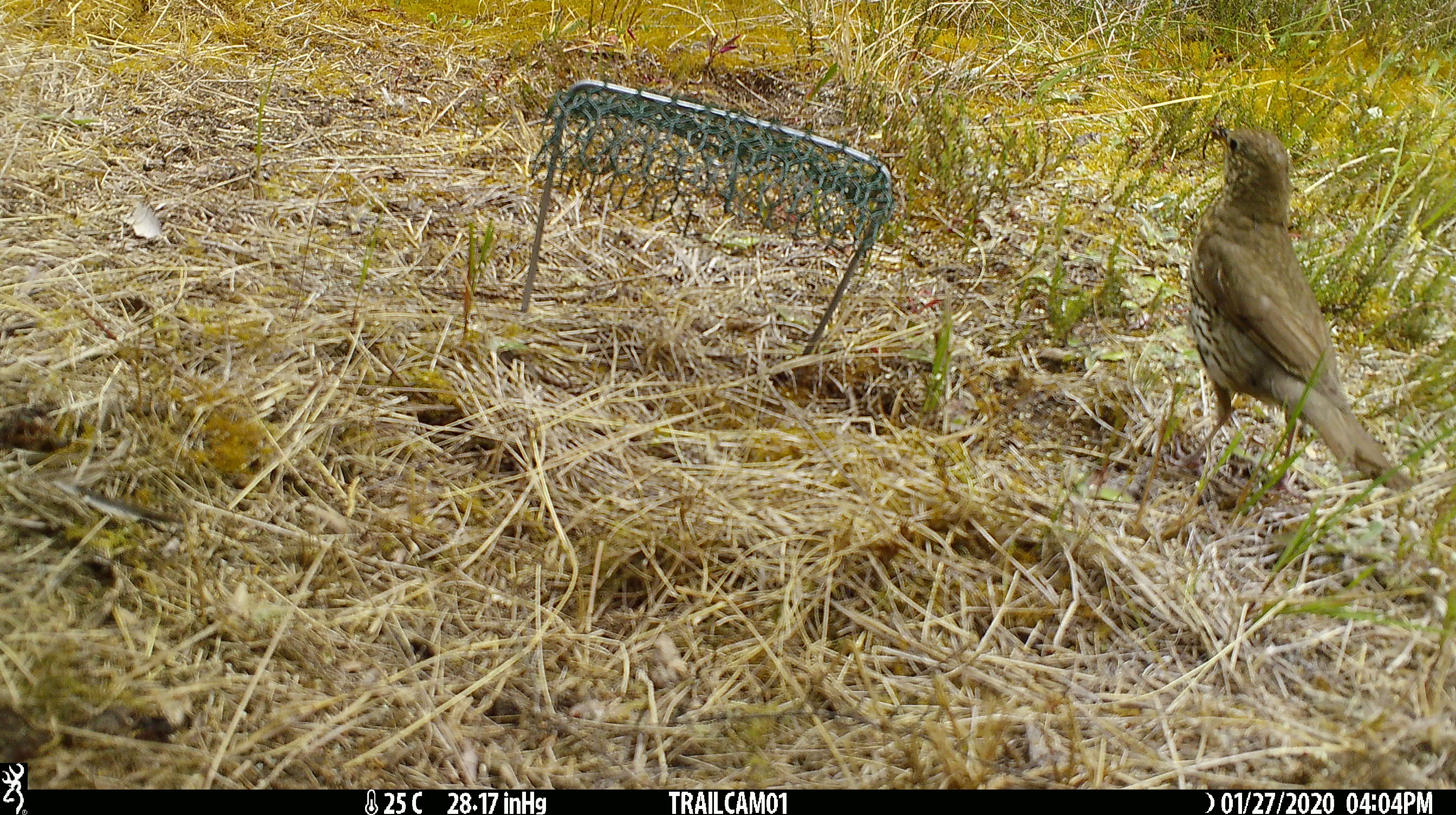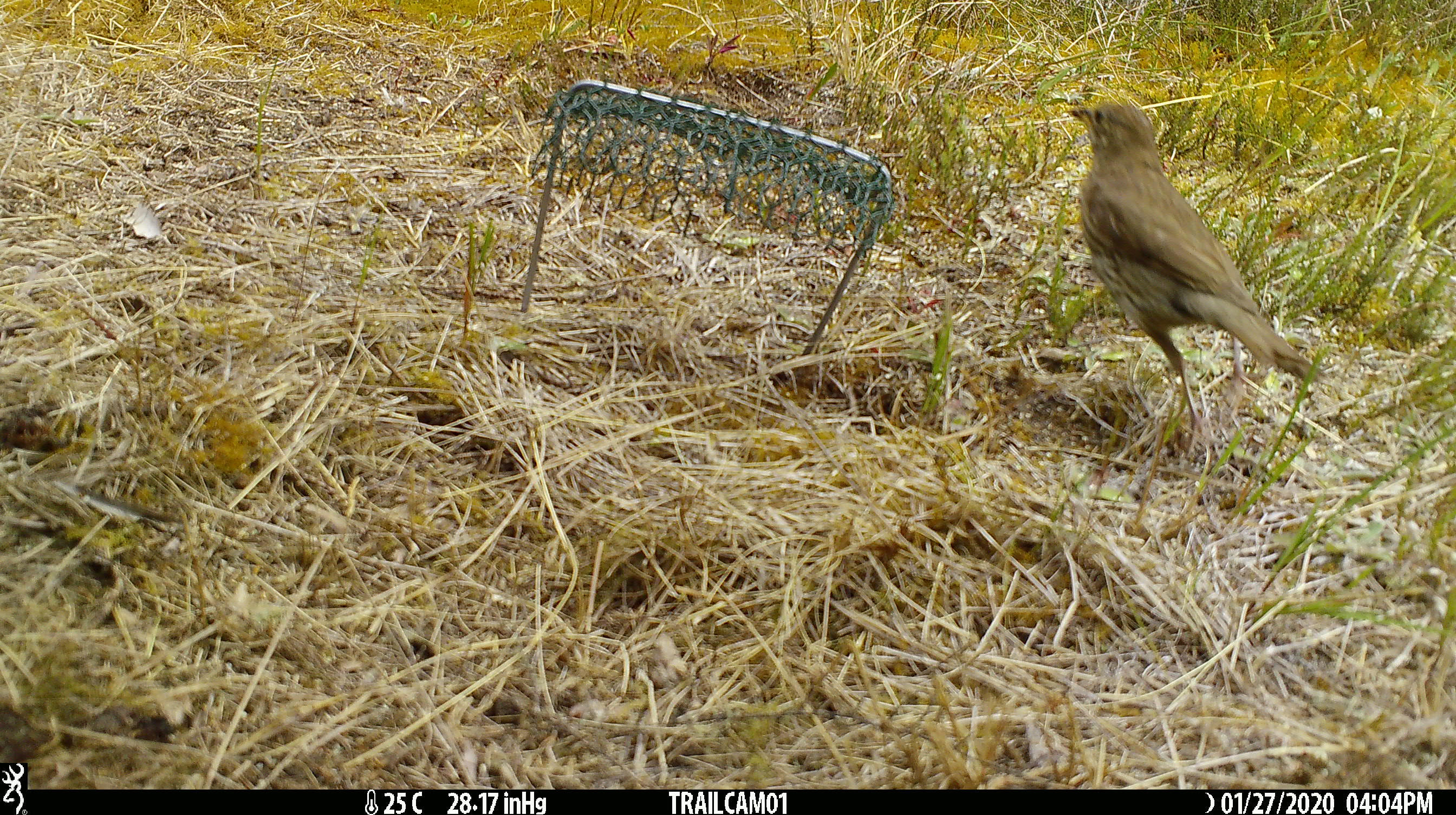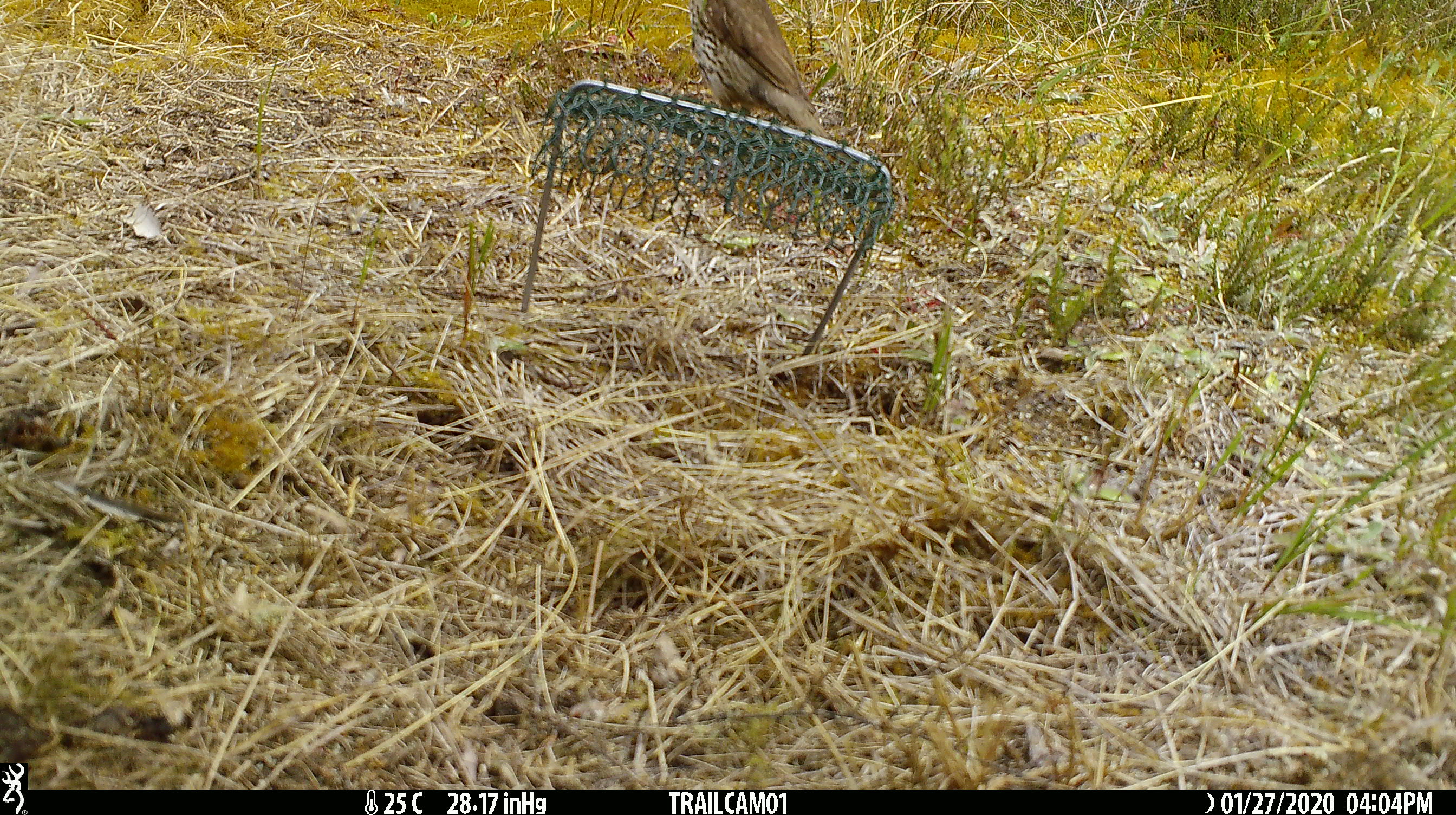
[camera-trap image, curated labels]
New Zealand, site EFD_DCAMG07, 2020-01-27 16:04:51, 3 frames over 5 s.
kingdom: Animalia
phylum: Chordata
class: Aves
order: Passeriformes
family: Turdidae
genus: Turdus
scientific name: Turdus philomelos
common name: song thrush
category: thrush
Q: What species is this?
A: Thrush (song thrush) (Turdus philomelos).